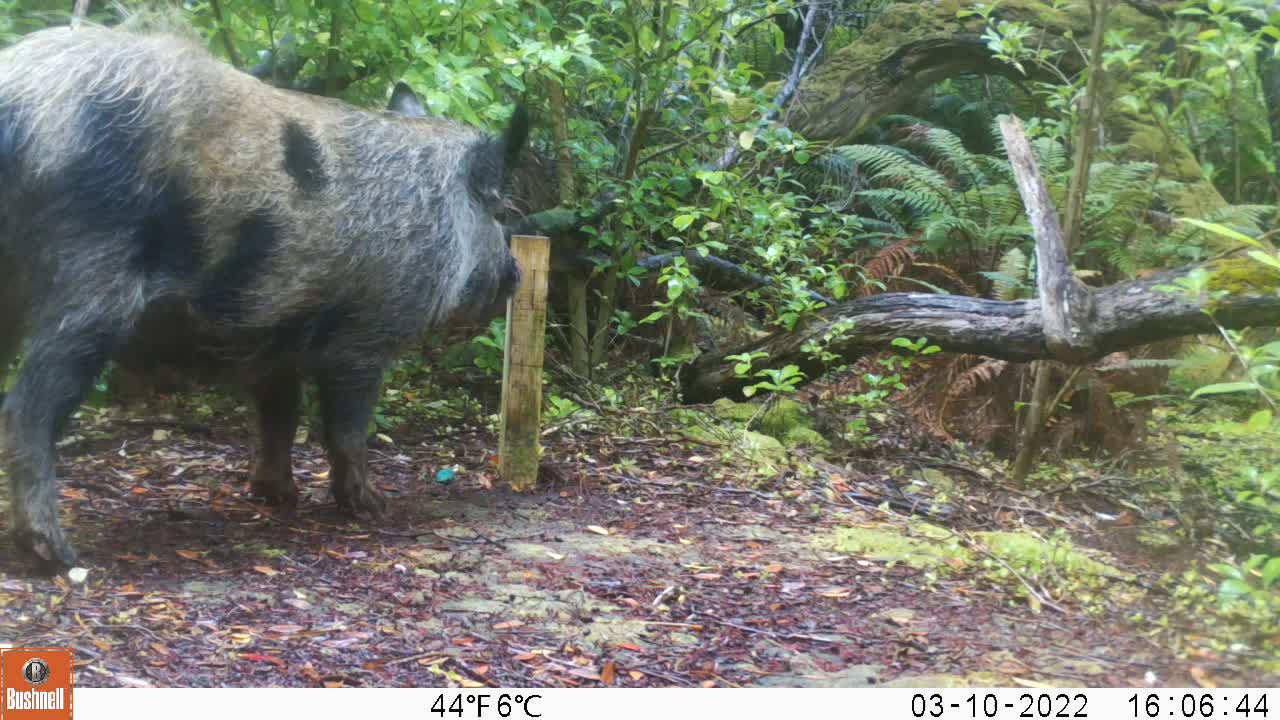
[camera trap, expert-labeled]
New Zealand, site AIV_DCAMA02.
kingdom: Animalia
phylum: Chordata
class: Mammalia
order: Artiodactyla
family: Suidae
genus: Sus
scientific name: Sus scrofa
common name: pig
Pig (Sus scrofa).